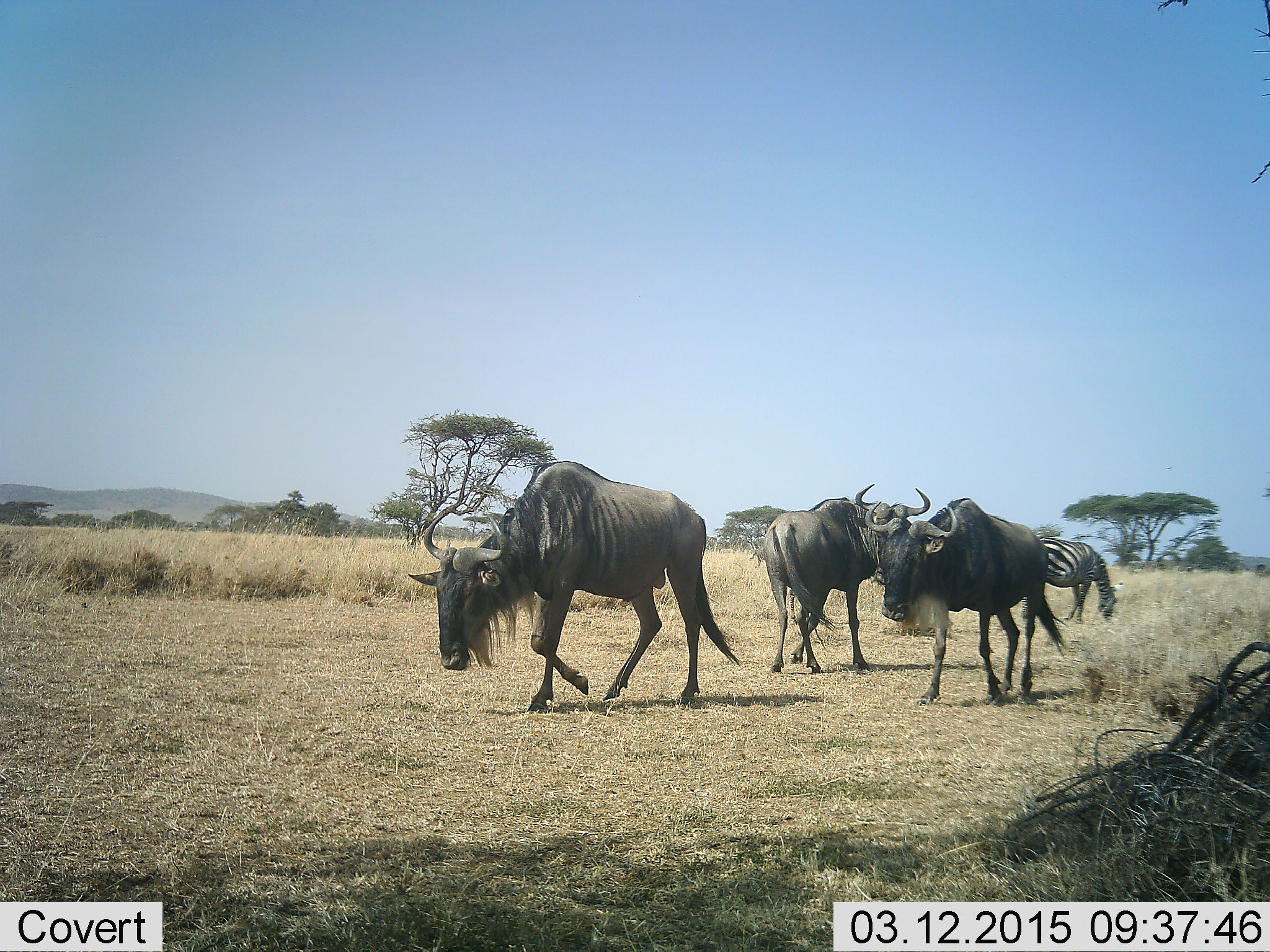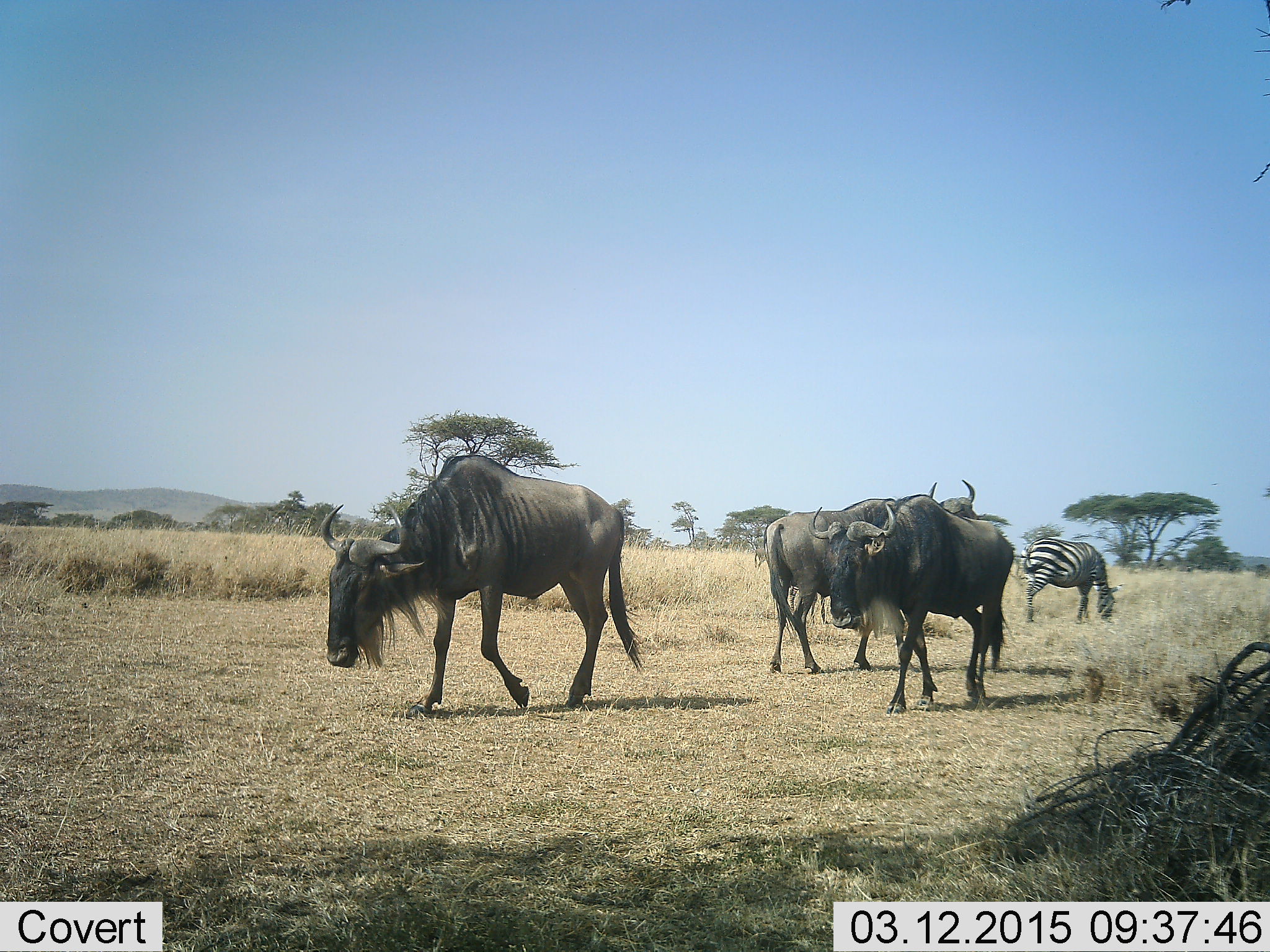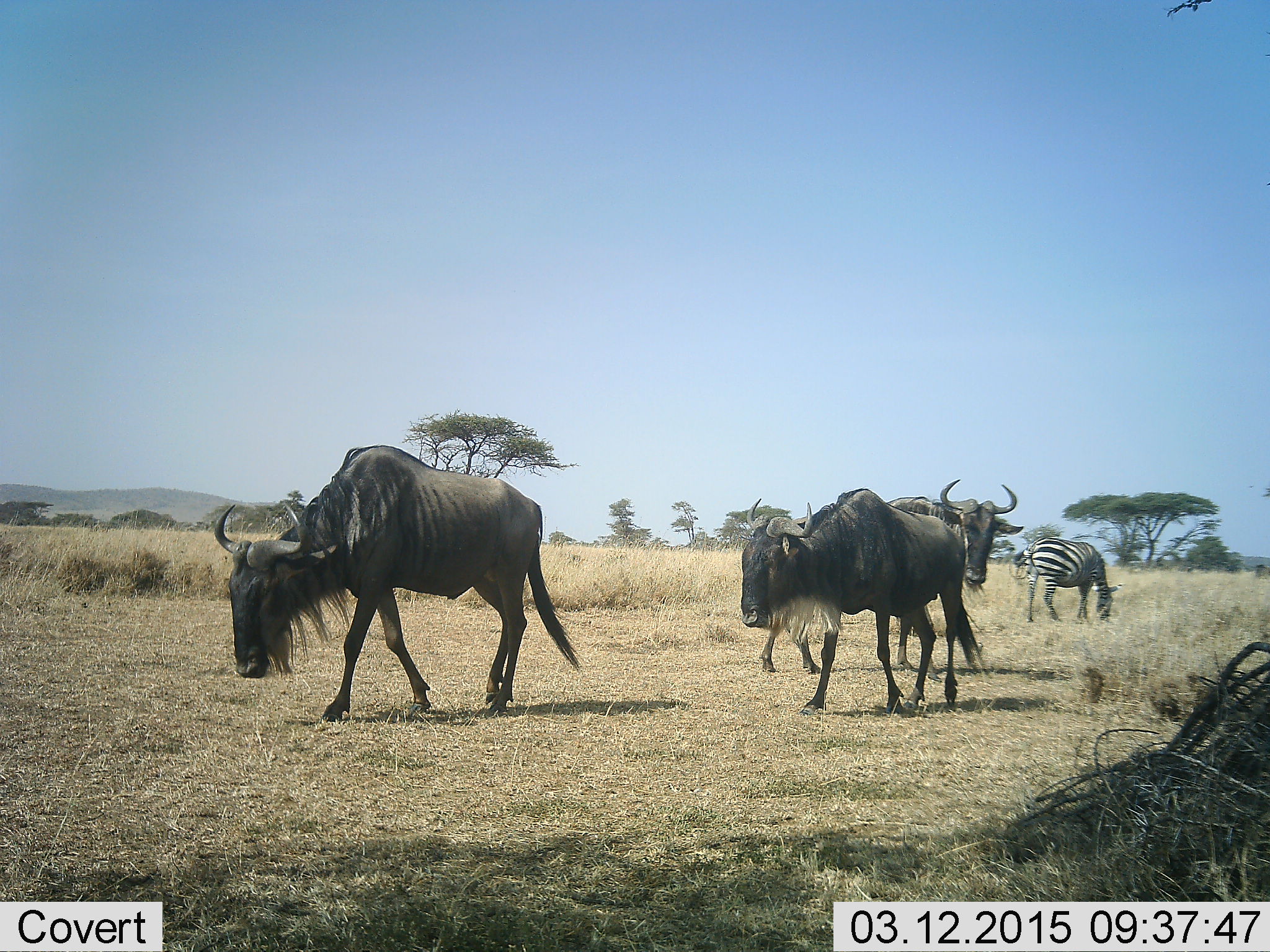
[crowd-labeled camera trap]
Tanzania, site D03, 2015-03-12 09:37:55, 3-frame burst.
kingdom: Animalia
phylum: Chordata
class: Mammalia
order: Artiodactyla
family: Bovidae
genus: Connochaetes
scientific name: Connochaetes taurinus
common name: blue wildebeest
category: wildebeest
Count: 3.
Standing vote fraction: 27%.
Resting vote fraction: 0%.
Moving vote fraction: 100%.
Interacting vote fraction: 0%.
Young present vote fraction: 0%.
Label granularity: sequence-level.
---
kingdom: Animalia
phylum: Chordata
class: Mammalia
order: Perissodactyla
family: Equidae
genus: Equus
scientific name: Equus quagga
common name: plains zebra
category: zebra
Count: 1.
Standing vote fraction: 27%.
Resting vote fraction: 0%.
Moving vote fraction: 0%.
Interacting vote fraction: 0%.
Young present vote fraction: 0%.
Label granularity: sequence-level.